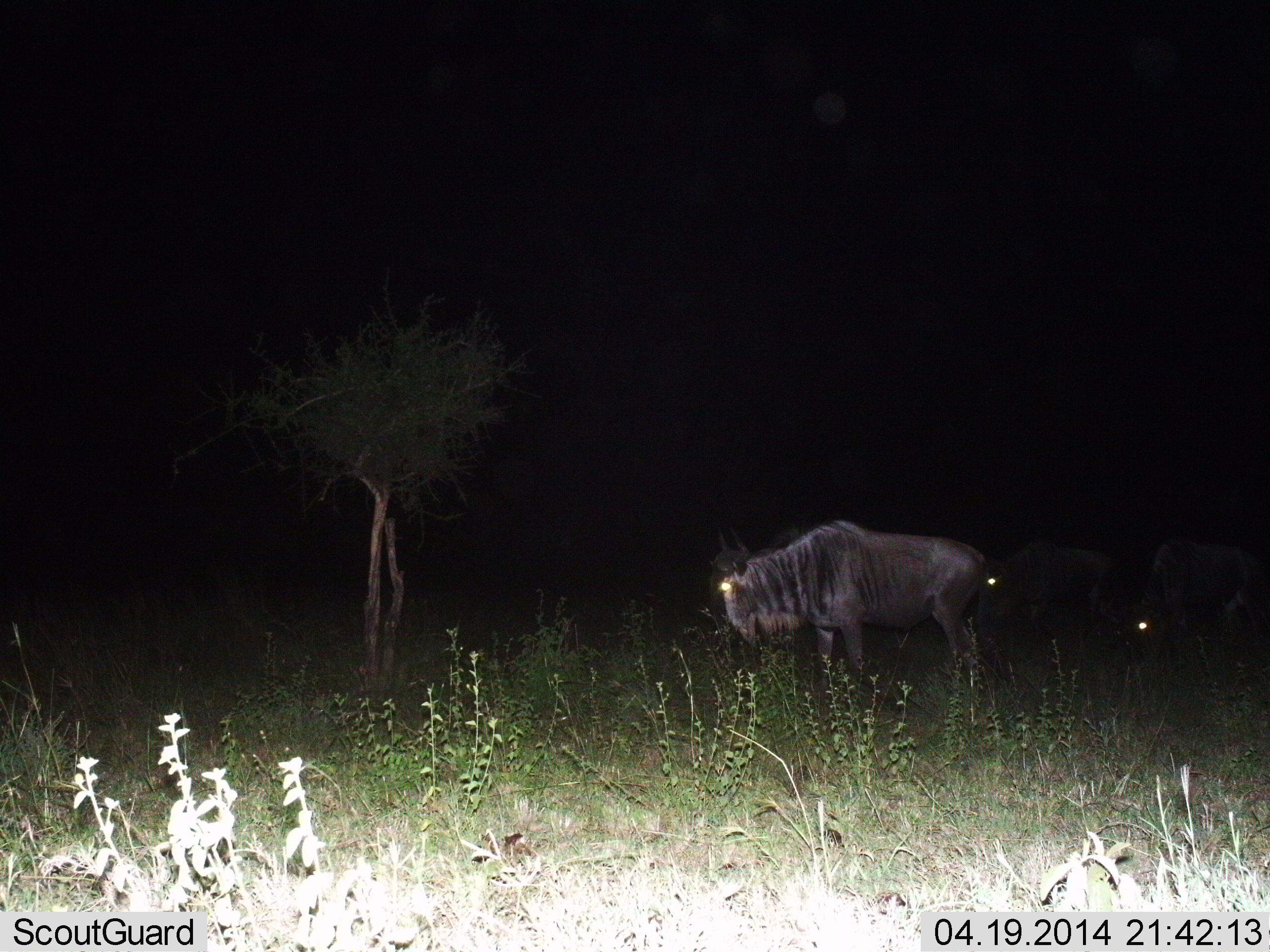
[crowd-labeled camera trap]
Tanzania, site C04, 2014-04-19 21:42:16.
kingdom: Animalia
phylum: Chordata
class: Mammalia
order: Artiodactyla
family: Bovidae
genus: Connochaetes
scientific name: Connochaetes taurinus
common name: blue wildebeest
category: wildebeest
Wildebeest (blue wildebeest) (Connochaetes taurinus), count 3. Behavior (volunteer vote fractions): standing 70%, resting 0%, moving 20%, interacting 0%. Young present (vote fraction): 0%. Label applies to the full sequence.